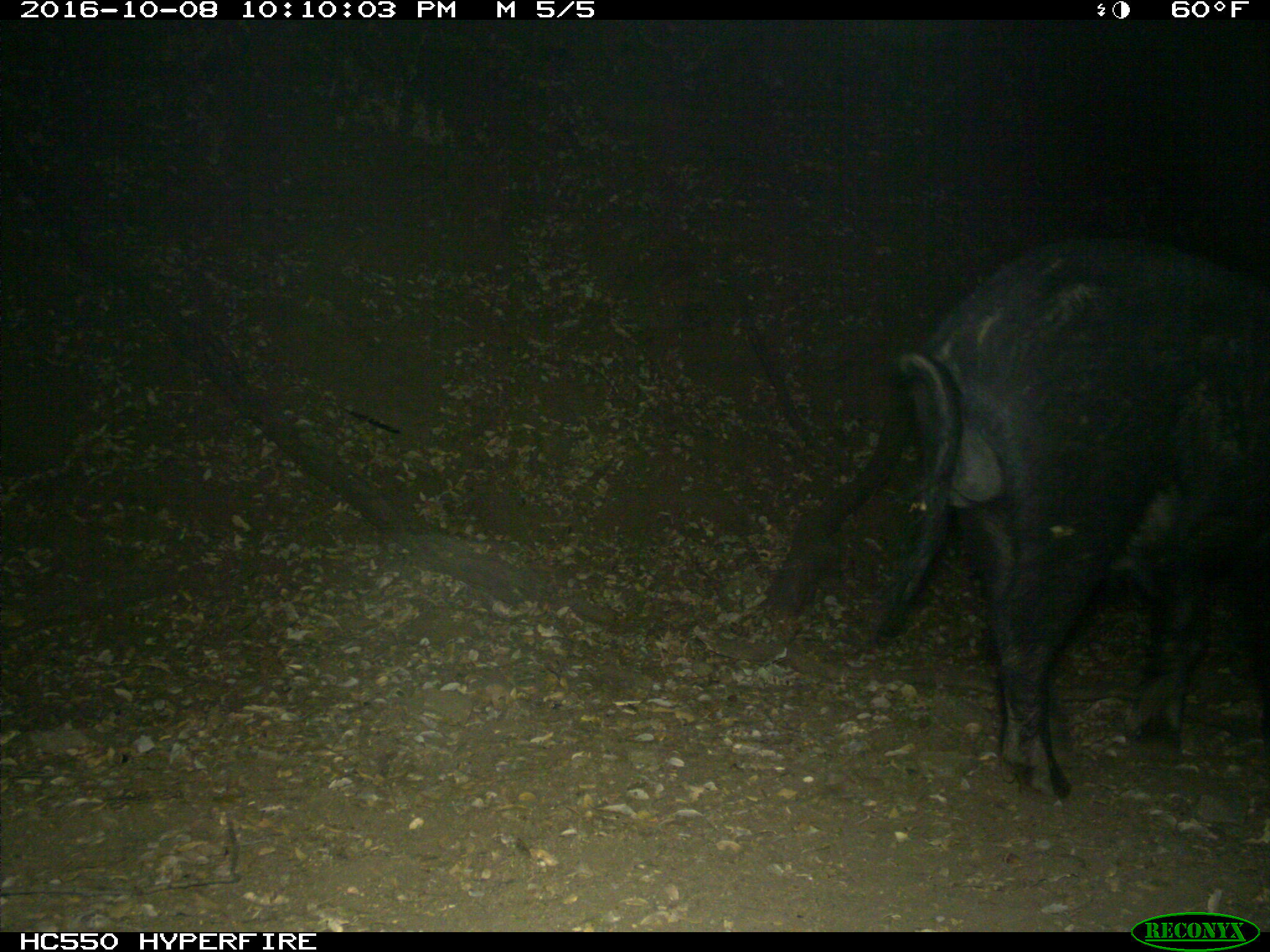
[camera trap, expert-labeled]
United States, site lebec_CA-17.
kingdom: Animalia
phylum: Chordata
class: Mammalia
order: Artiodactyla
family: Suidae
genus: Sus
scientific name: Sus scrofa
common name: wild boar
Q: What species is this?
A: Sus scrofa (wild boar).